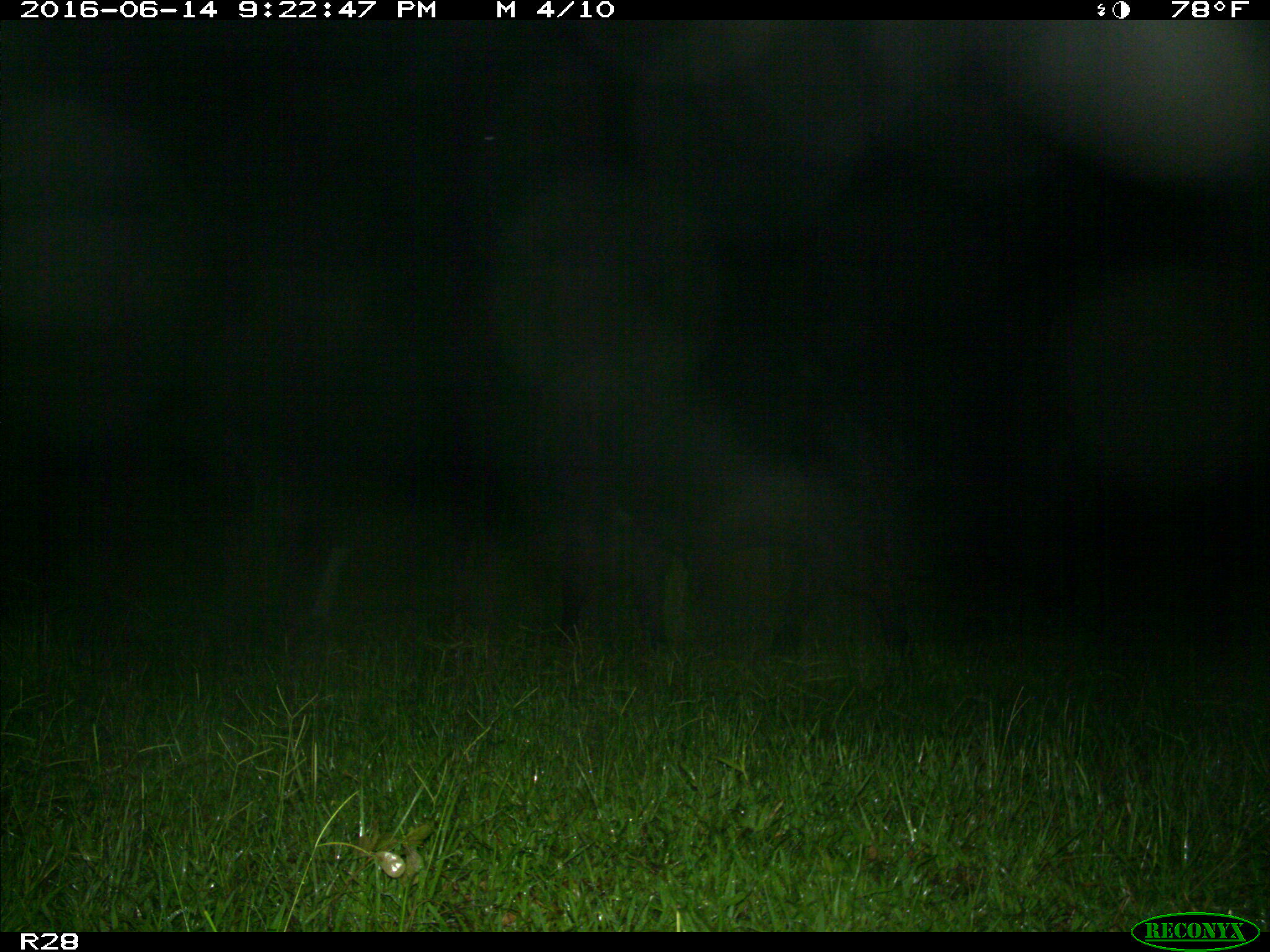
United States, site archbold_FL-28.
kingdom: Animalia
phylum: Chordata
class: Mammalia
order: Artiodactyla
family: Bovidae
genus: Bos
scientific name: Bos taurus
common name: domestic cow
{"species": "Bos taurus (domestic cow)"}